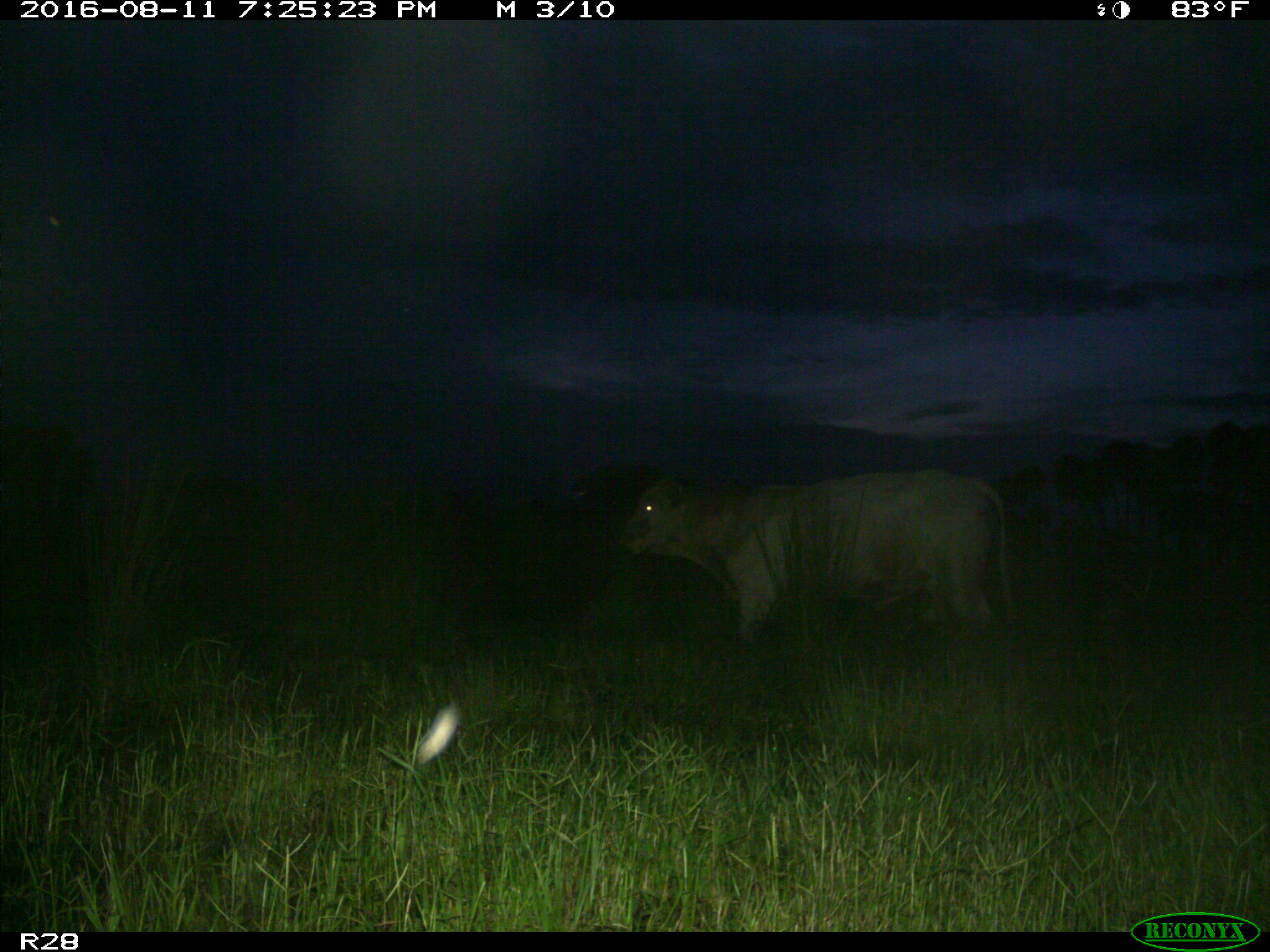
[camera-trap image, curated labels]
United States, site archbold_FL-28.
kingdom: Animalia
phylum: Chordata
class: Mammalia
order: Artiodactyla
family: Bovidae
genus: Bos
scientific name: Bos taurus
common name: domestic cow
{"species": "Bos taurus (domestic cow)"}